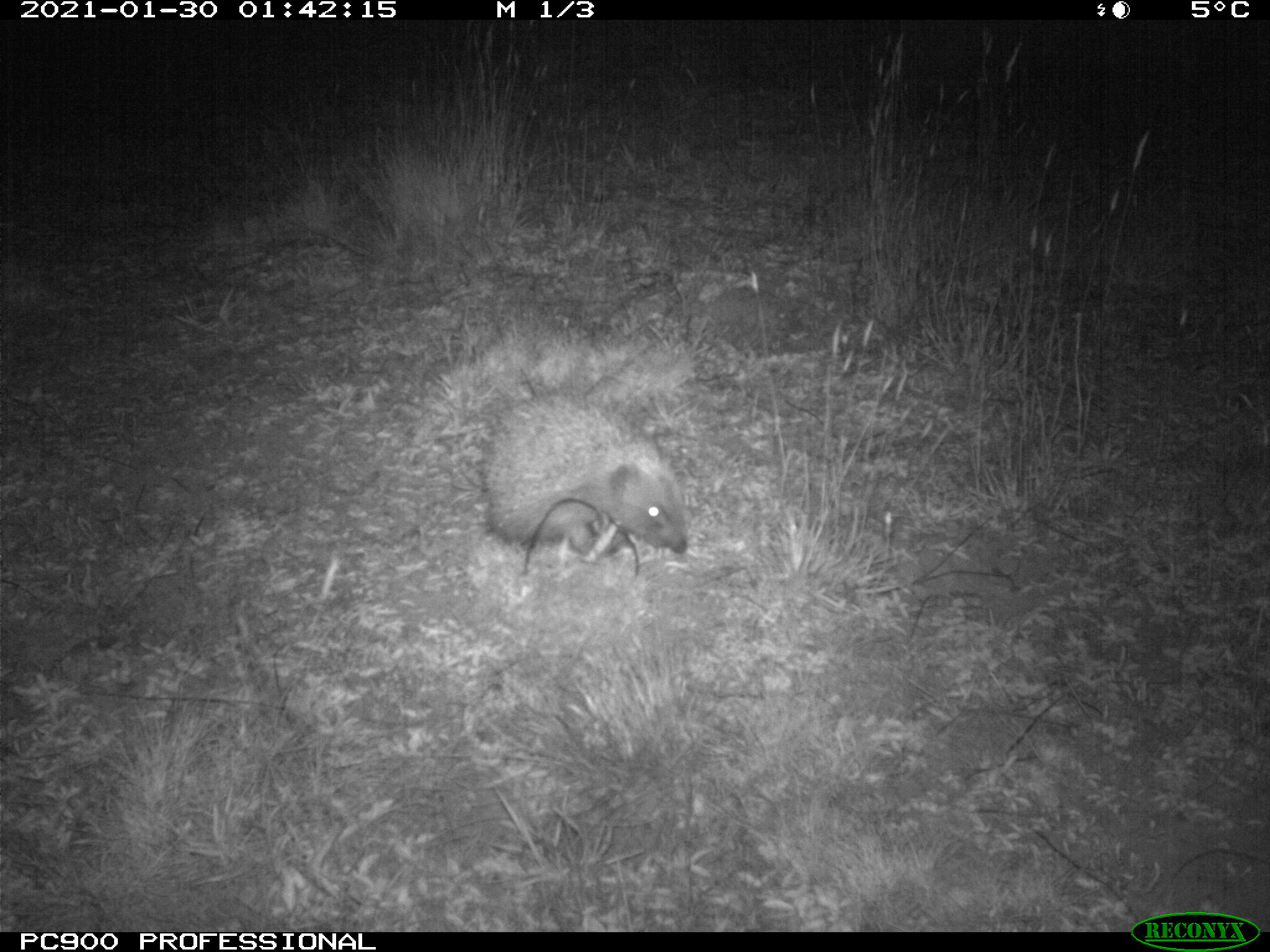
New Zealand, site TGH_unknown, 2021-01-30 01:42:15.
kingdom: Animalia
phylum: Chordata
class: Mammalia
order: Eulipotyphla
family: Erinaceidae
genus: Erinaceus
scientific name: Erinaceus europaeus europaeus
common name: european hedgehog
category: hedgehog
Hedgehog (european hedgehog) (Erinaceus europaeus europaeus).